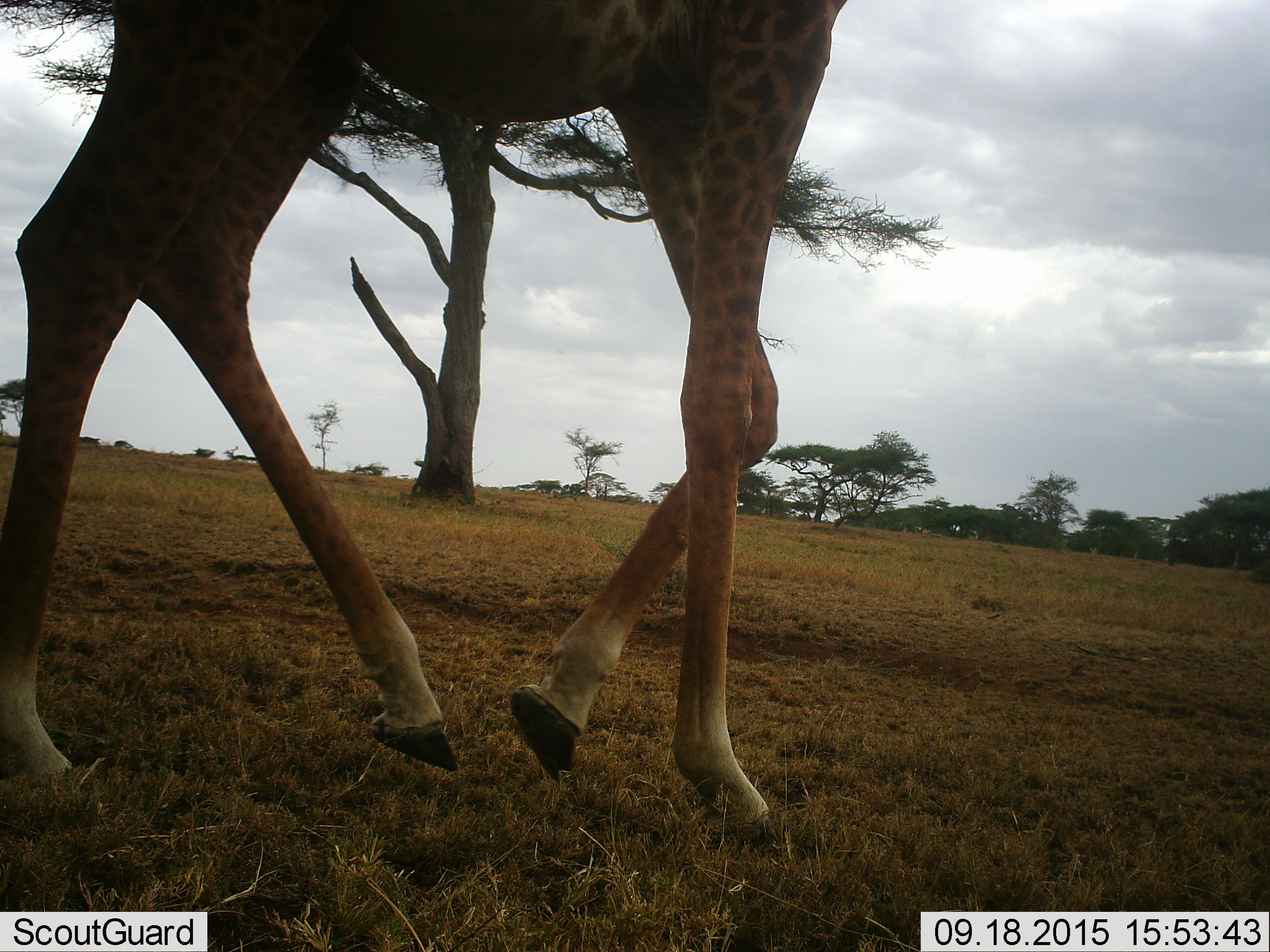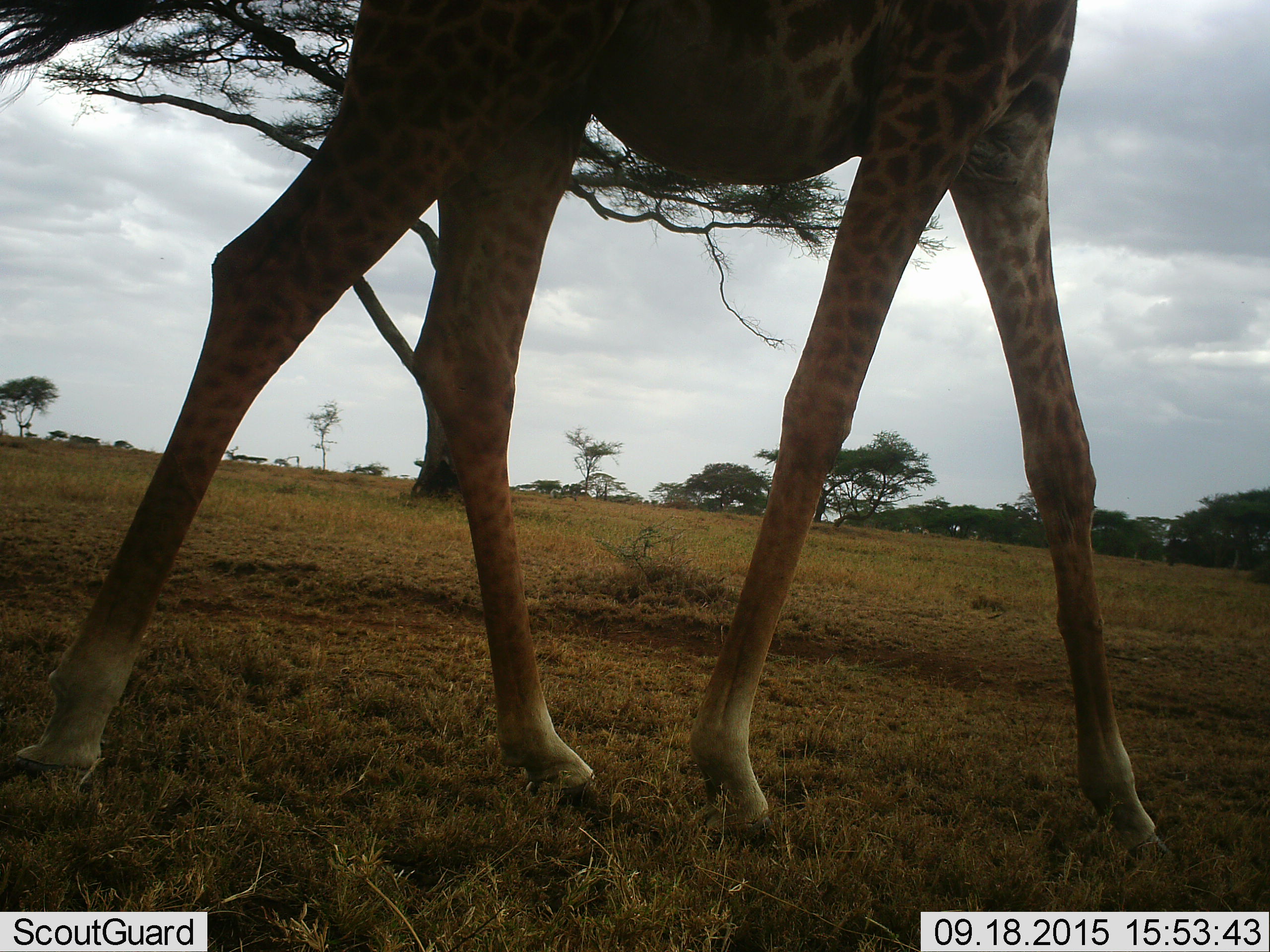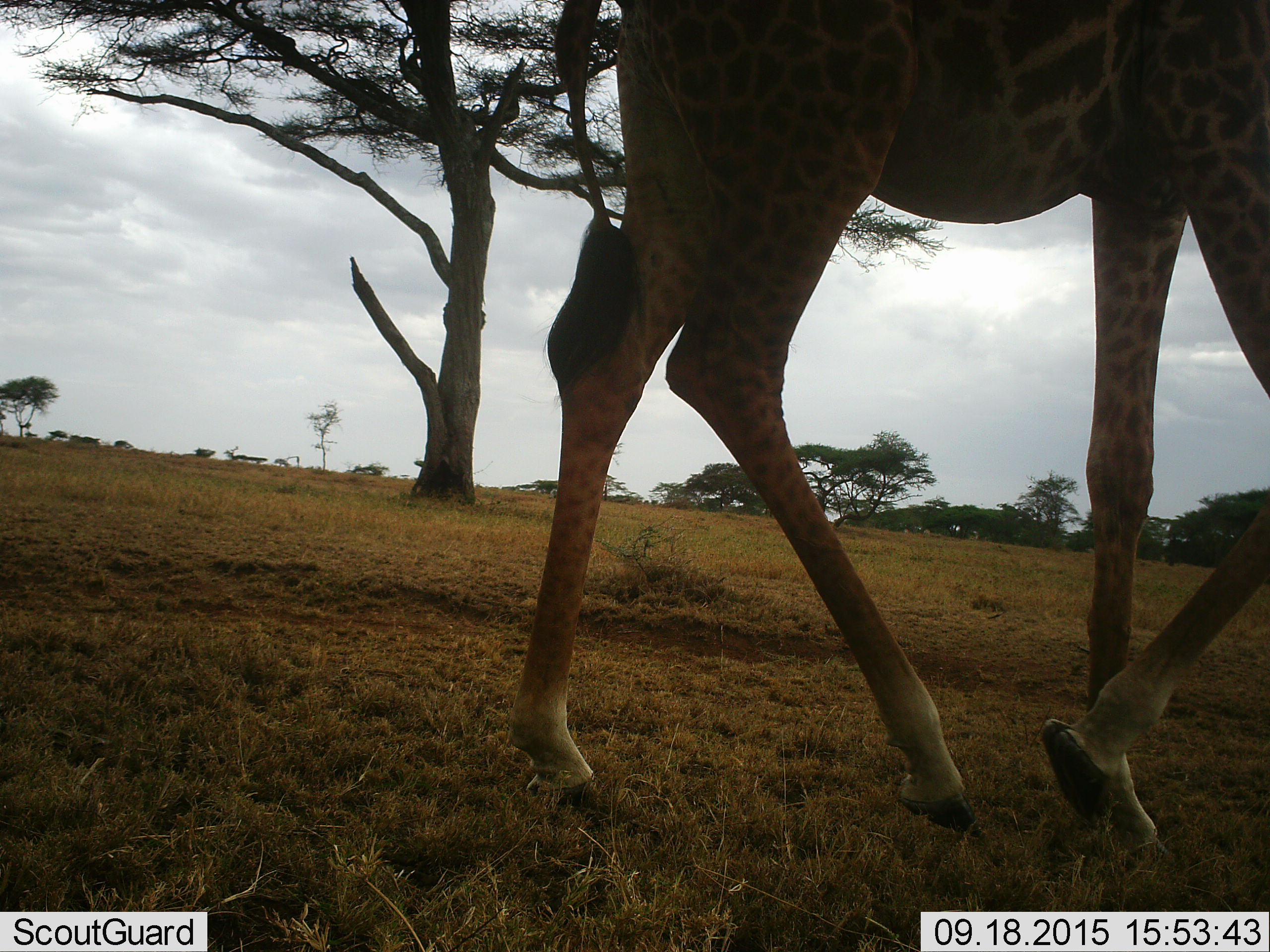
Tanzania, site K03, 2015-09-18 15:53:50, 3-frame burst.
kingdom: Animalia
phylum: Chordata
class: Mammalia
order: Artiodactyla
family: Giraffidae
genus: Giraffa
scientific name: Giraffa camelopardalis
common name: giraffe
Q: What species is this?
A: Giraffe (Giraffa camelopardalis).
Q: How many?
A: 1.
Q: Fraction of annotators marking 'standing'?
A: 20%.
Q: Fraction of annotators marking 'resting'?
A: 0%.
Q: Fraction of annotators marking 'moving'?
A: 90%.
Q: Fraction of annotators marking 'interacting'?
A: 0%.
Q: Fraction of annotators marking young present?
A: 0%.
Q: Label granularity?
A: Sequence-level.